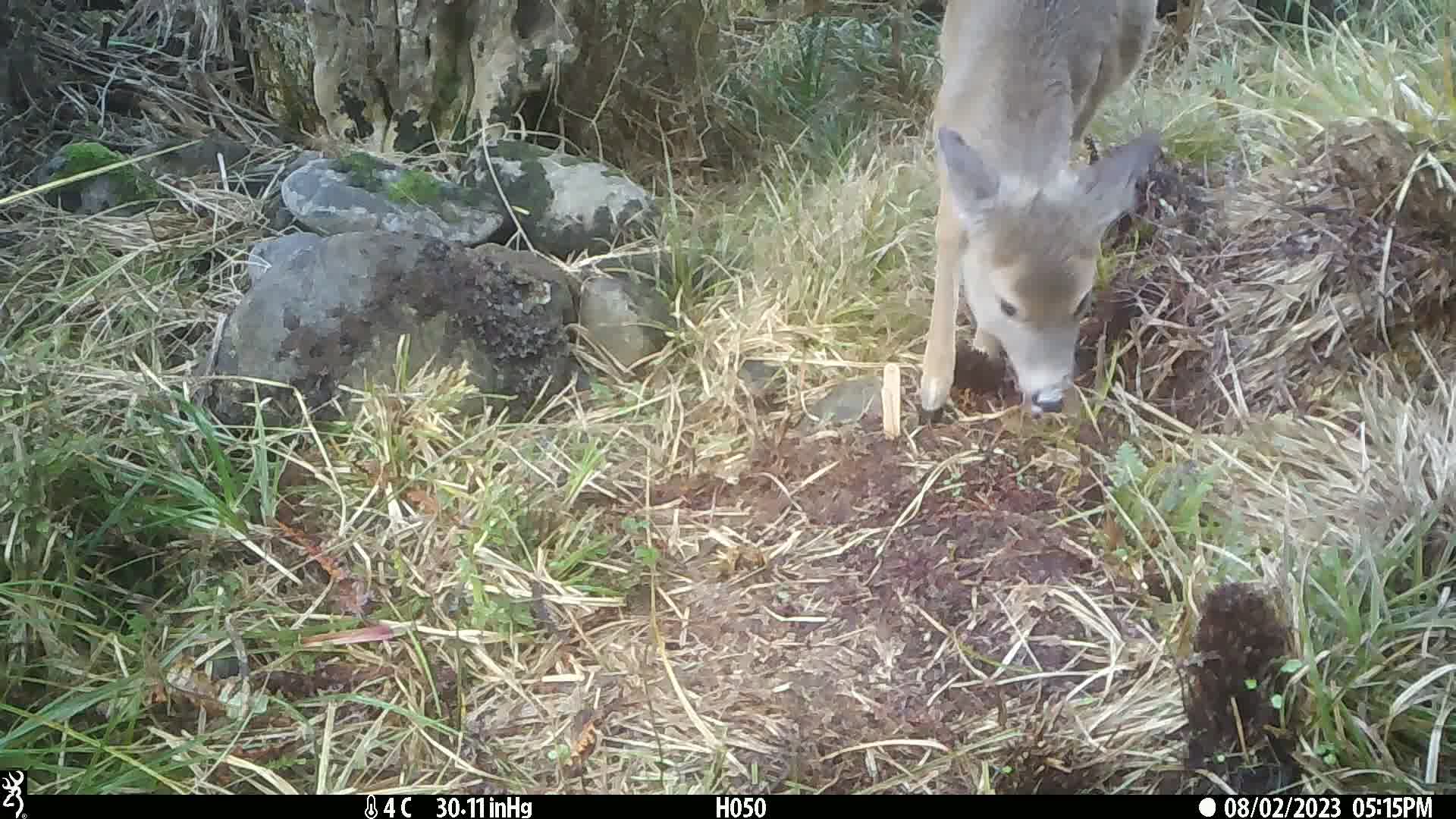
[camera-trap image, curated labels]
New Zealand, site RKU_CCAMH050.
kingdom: Animalia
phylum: Chordata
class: Mammalia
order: Artiodactyla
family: Cervidae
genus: Odocoileus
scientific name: Odocoileus virginianus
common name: white-tailed deer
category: white tailed deer